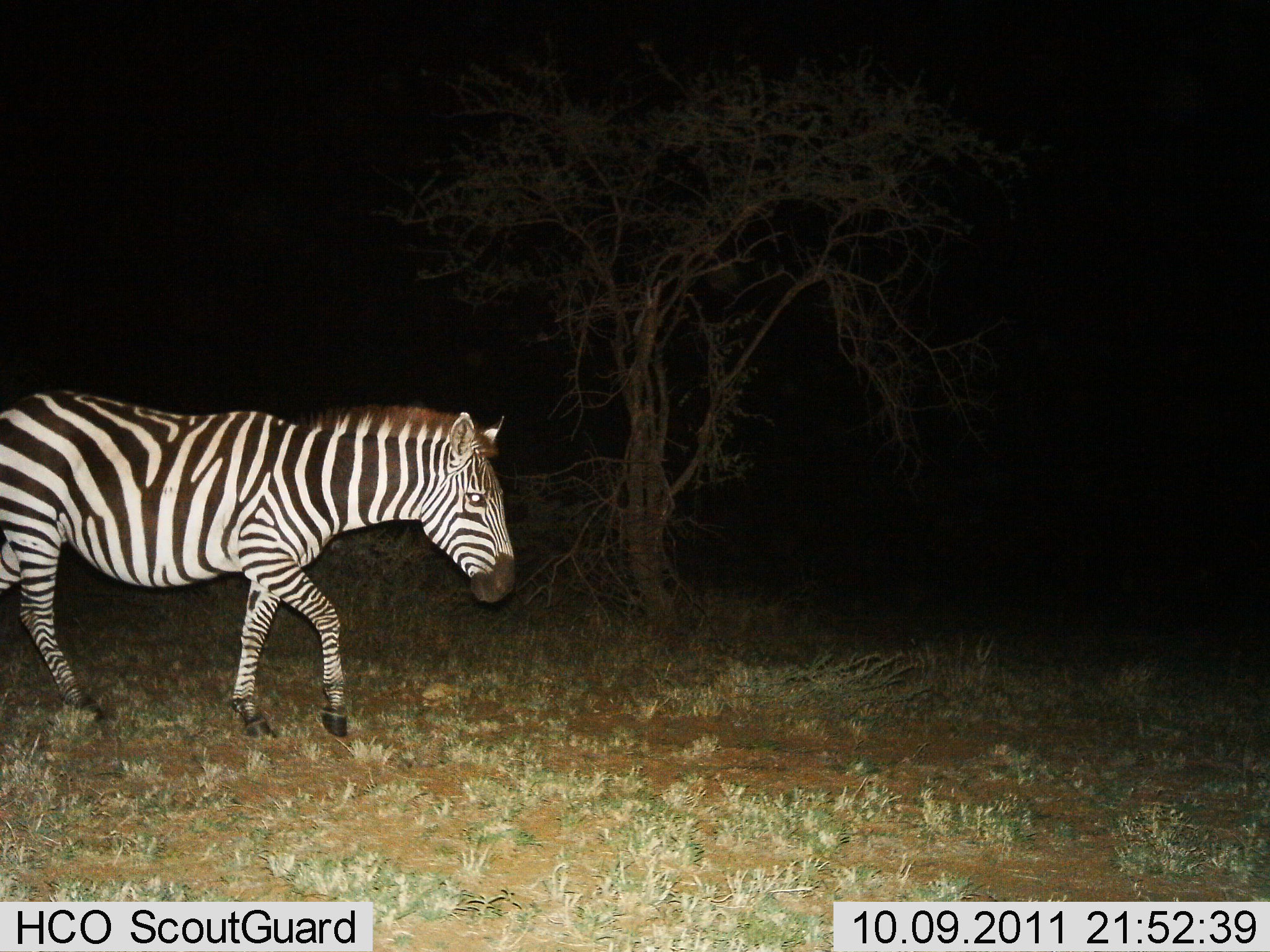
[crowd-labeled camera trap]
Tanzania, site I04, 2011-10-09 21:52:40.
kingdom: Animalia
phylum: Chordata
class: Mammalia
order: Perissodactyla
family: Equidae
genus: Equus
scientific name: Equus quagga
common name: plains zebra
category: zebra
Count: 1.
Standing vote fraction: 9%.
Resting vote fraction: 0%.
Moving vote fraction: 100%.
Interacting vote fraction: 0%.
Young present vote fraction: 0%.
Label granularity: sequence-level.